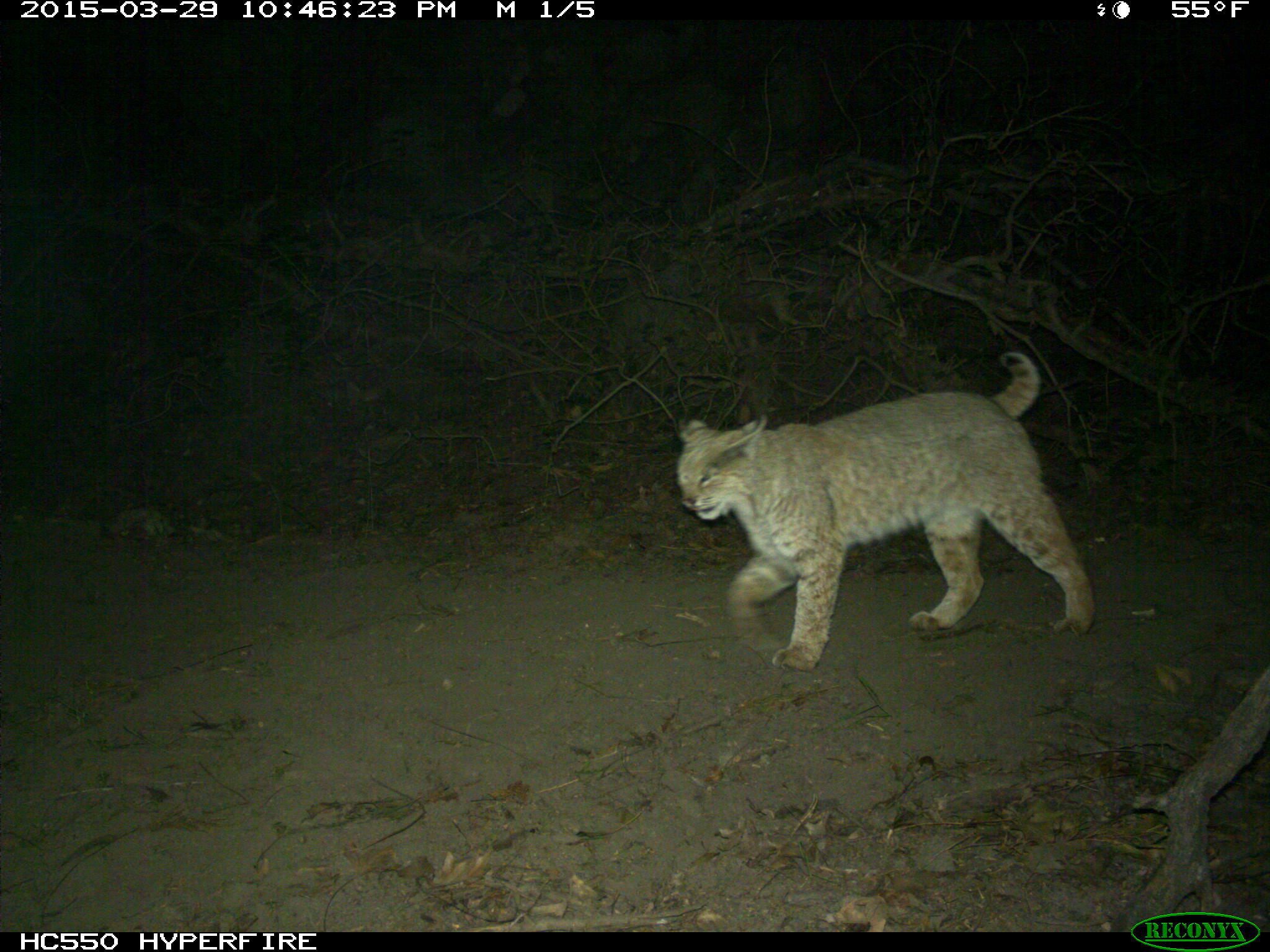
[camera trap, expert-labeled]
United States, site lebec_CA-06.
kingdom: Animalia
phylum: Chordata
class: Mammalia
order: Carnivora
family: Felidae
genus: Lynx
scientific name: Lynx rufus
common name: bobcat